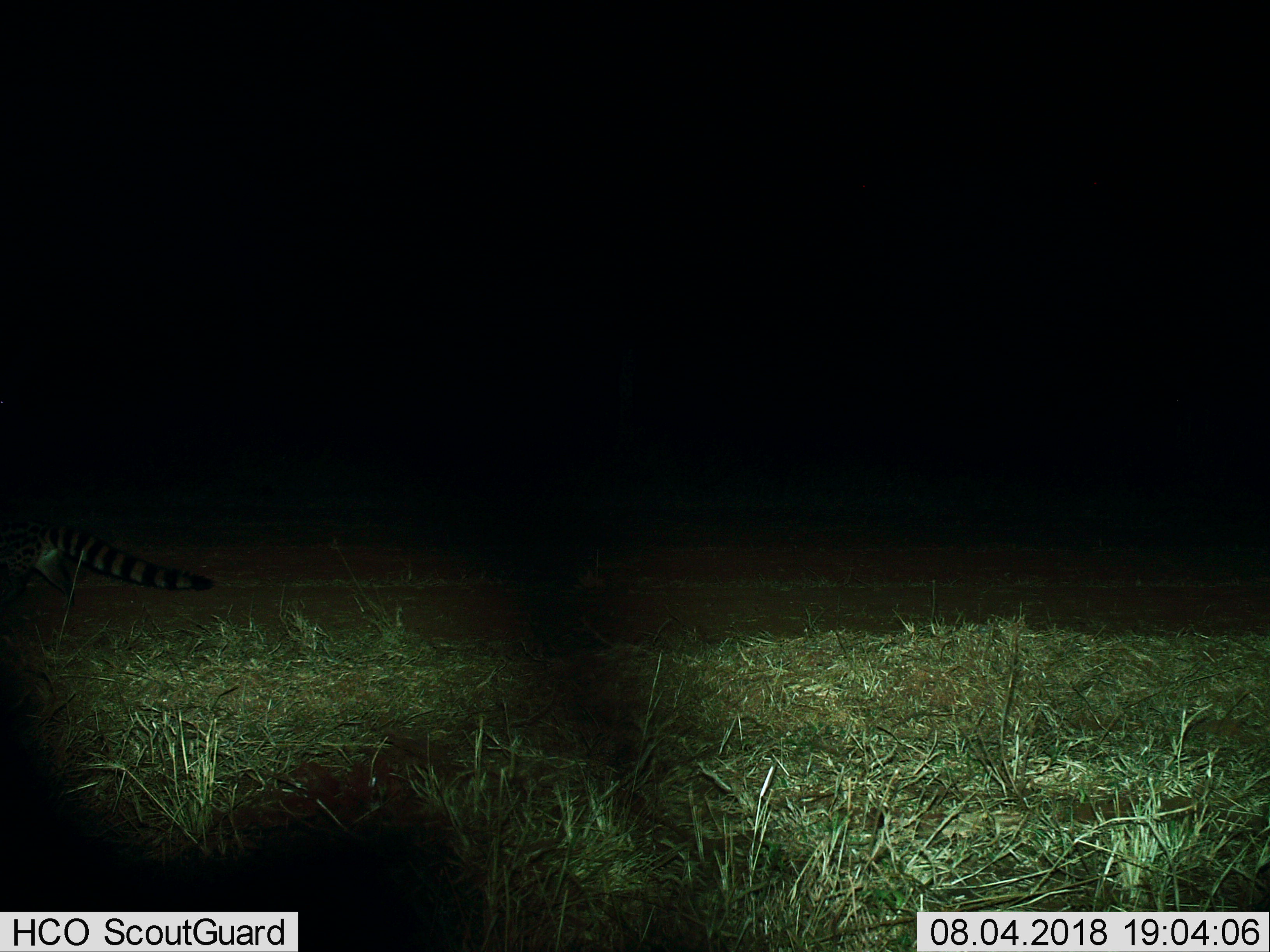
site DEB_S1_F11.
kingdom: Animalia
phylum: Chordata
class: Mammalia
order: Carnivora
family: Viverridae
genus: Genetta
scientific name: Genetta genetta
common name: small-spotted genet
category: genetcommonsmallspotted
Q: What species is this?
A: Genetcommonsmallspotted (small-spotted genet) (Genetta genetta).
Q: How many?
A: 1.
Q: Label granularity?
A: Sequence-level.